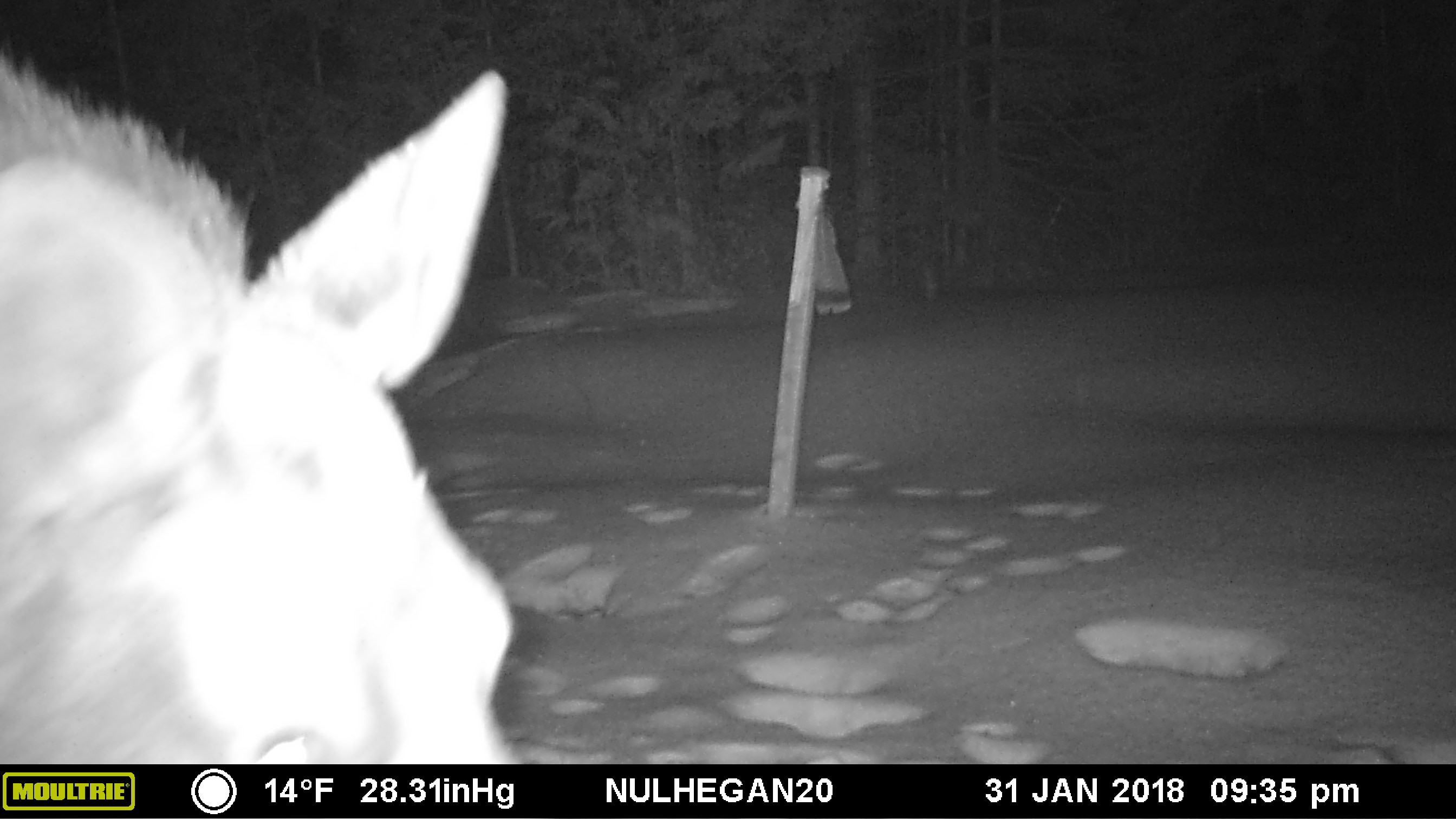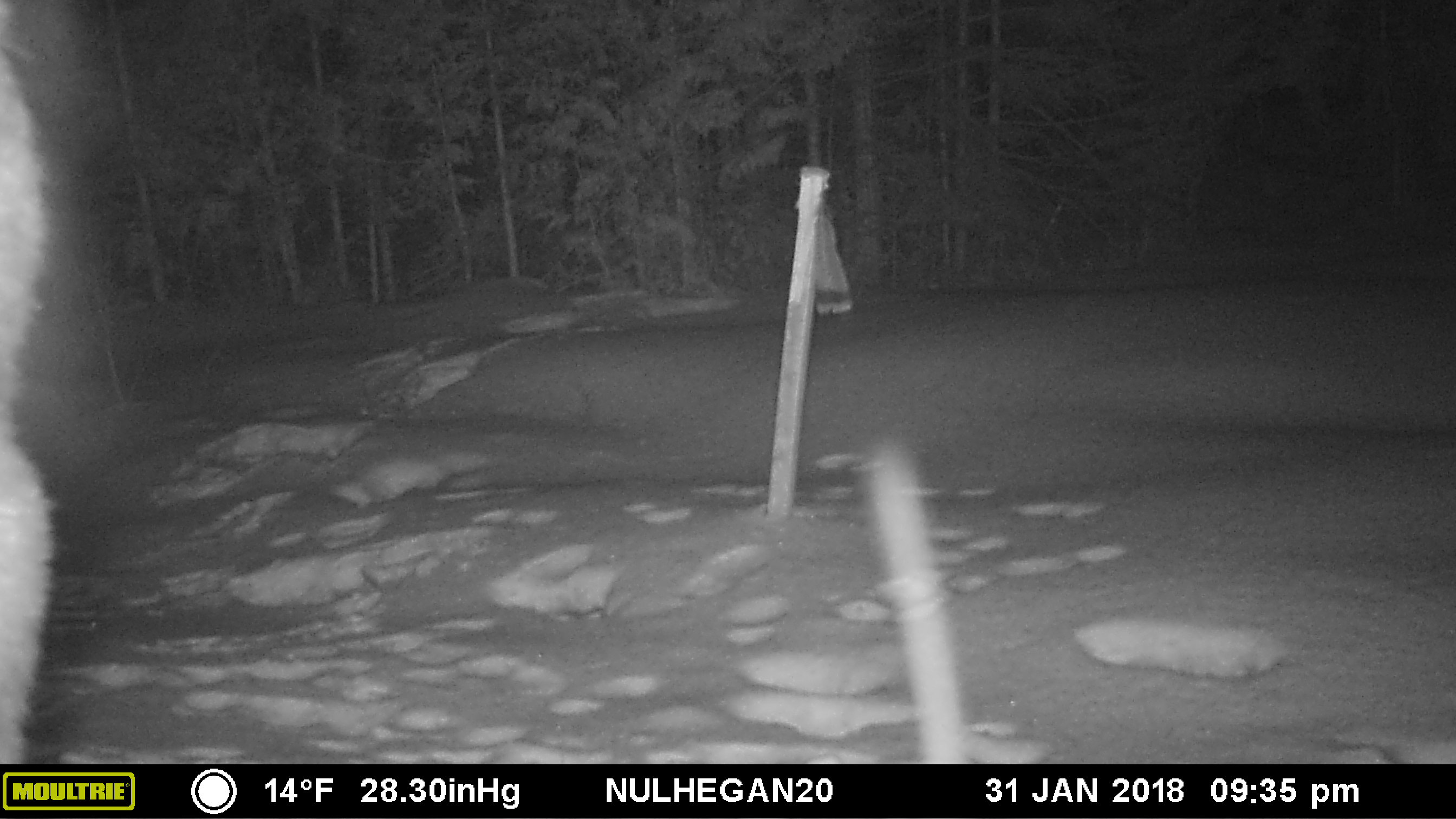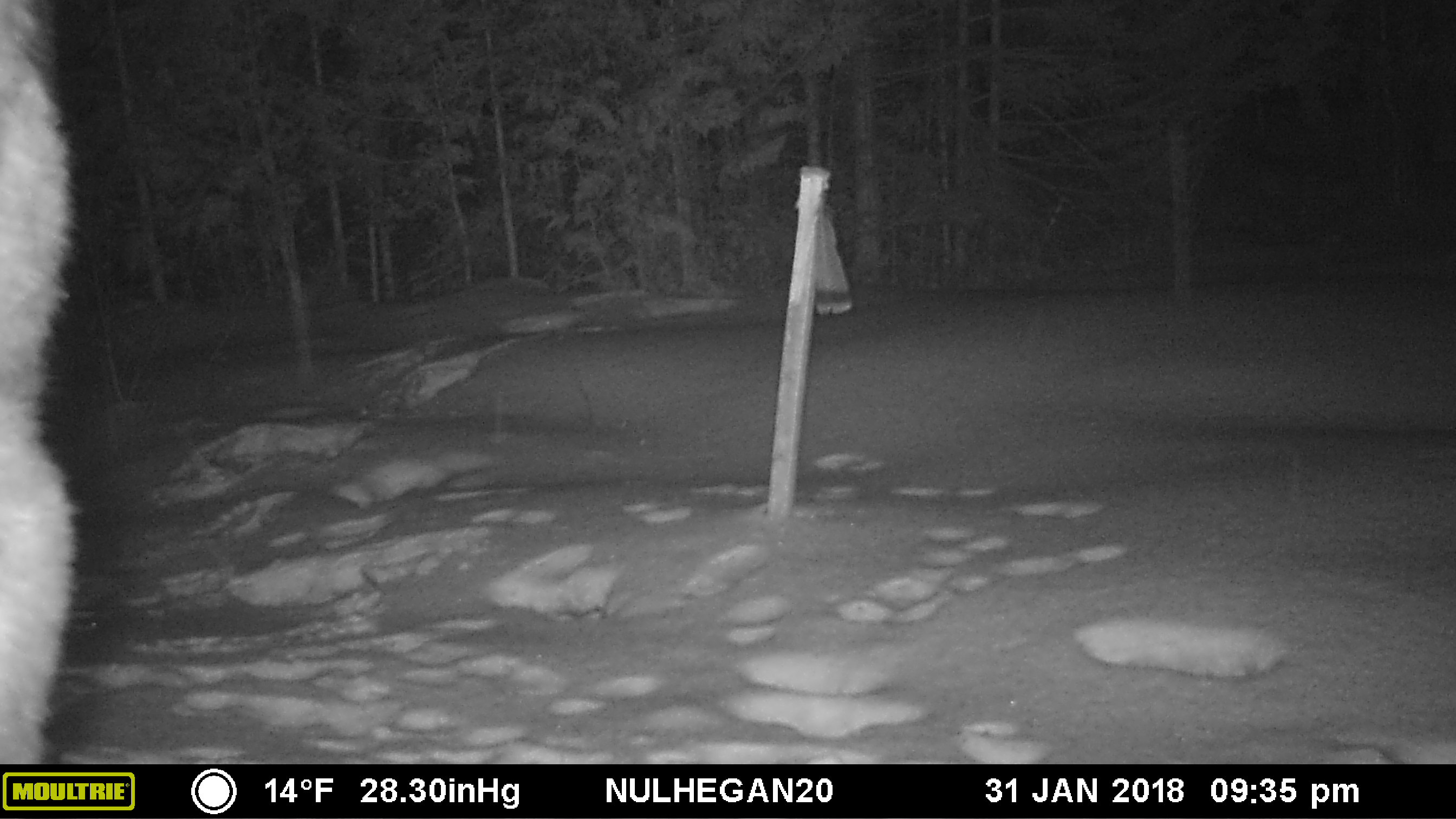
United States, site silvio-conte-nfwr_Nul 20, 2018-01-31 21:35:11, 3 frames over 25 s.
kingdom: Animalia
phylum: Chordata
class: Mammalia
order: Artiodactyla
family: Cervidae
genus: Alces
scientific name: Alces alces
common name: moose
Moose (Alces alces).